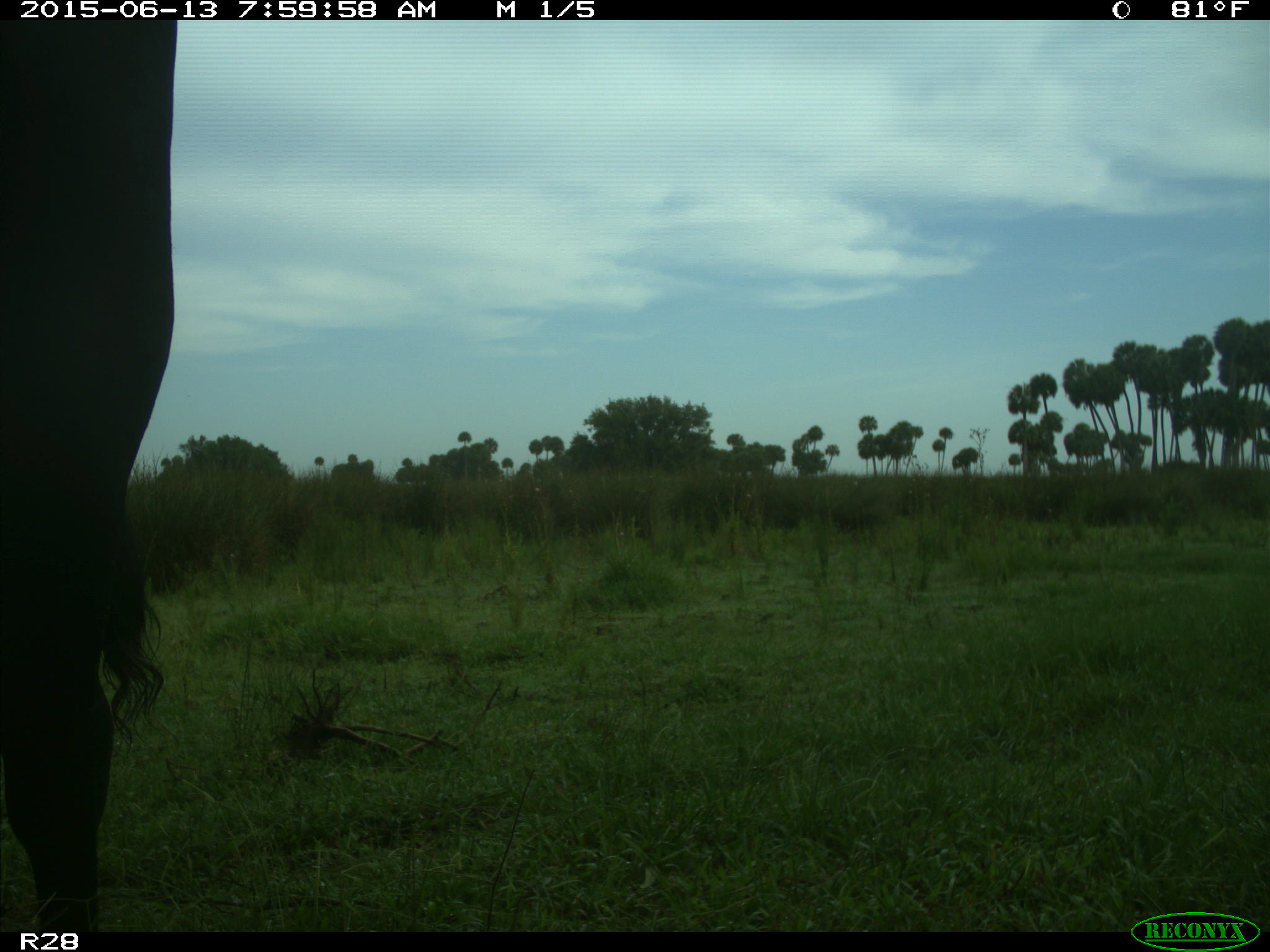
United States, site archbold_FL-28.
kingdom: Animalia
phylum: Chordata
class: Mammalia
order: Artiodactyla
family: Bovidae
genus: Bos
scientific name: Bos taurus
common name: domestic cow